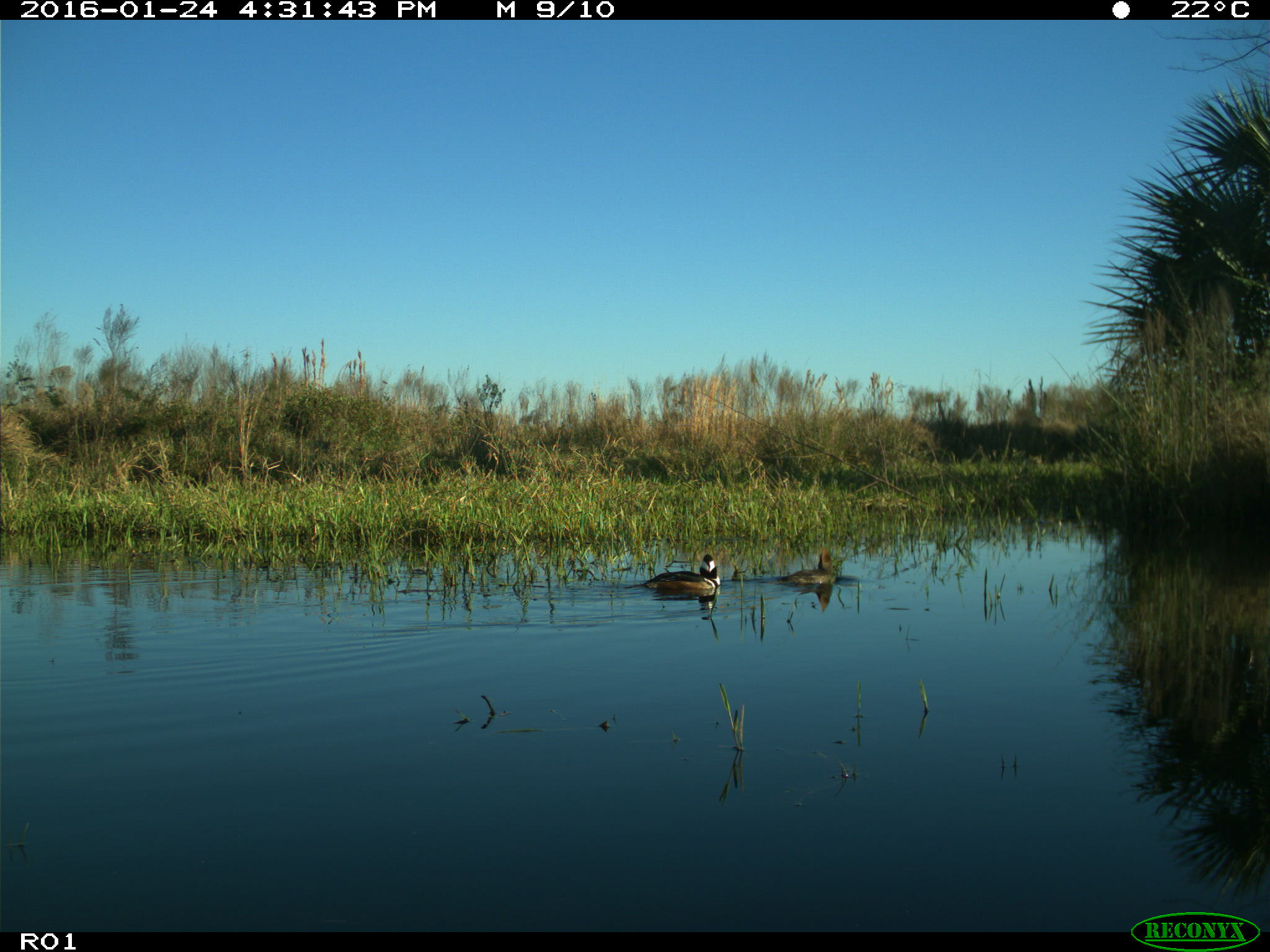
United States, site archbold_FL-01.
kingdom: Animalia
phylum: Chordata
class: Aves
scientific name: Aves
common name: birds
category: unidentified bird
Unidentified bird (birds) (Aves).